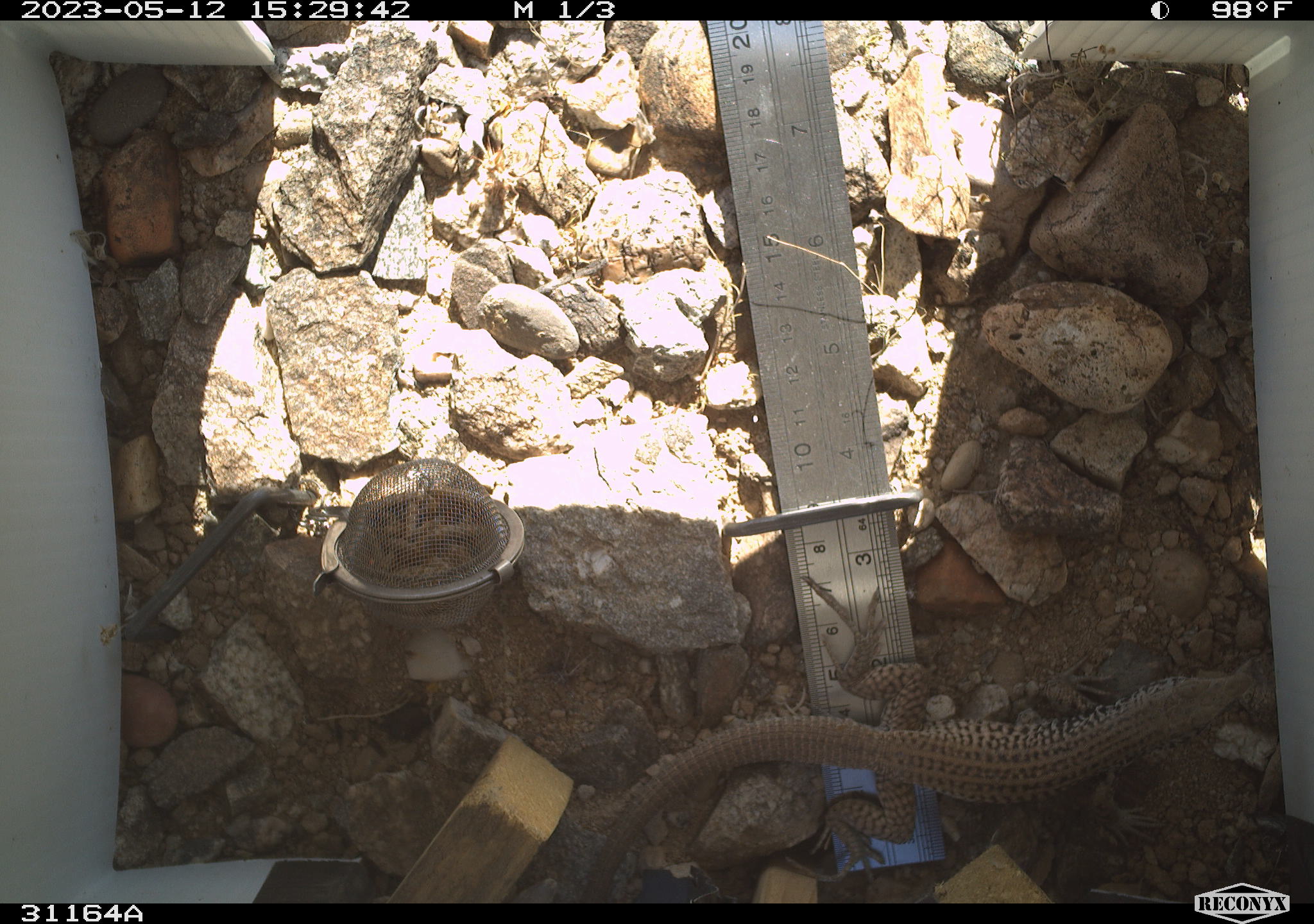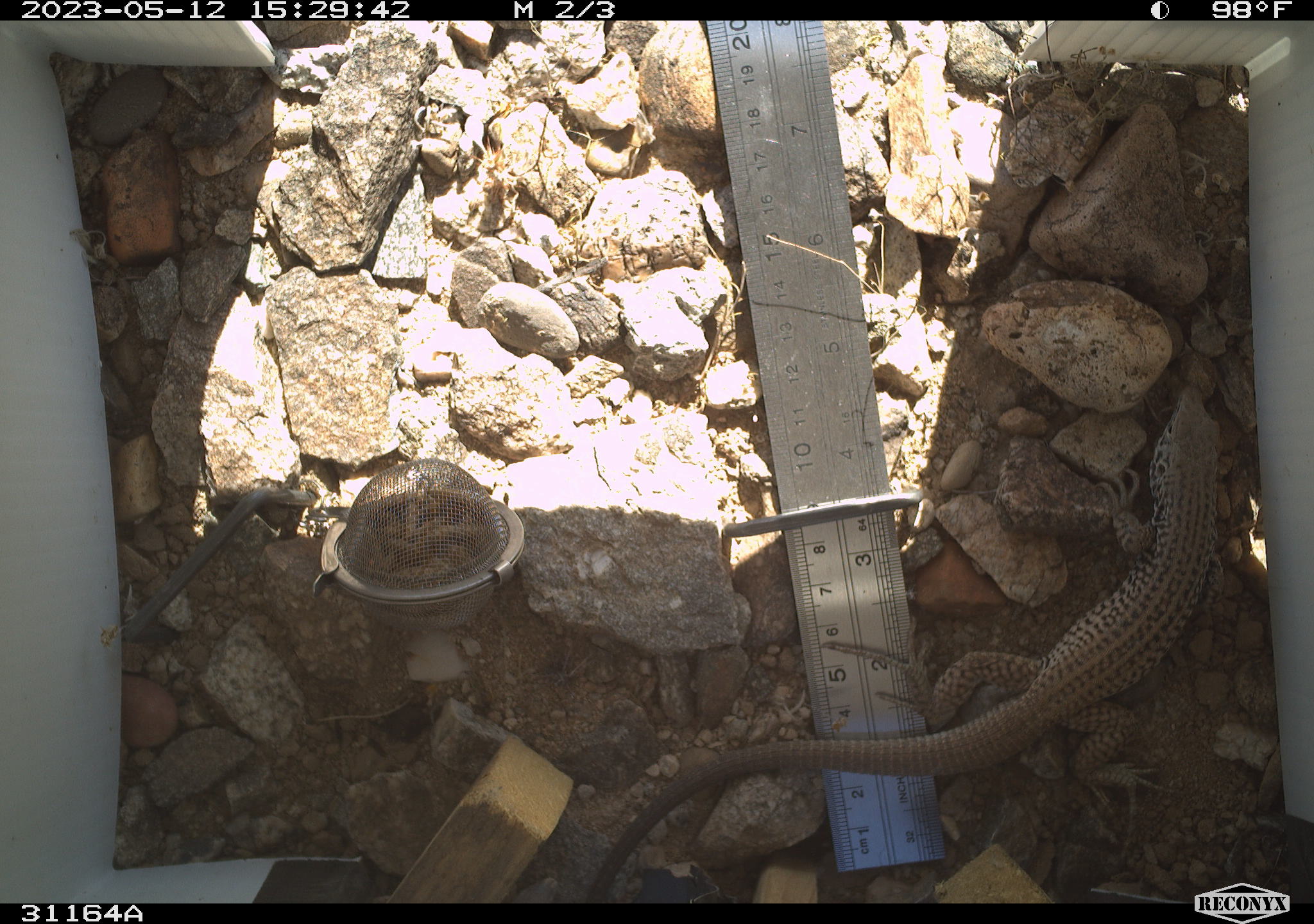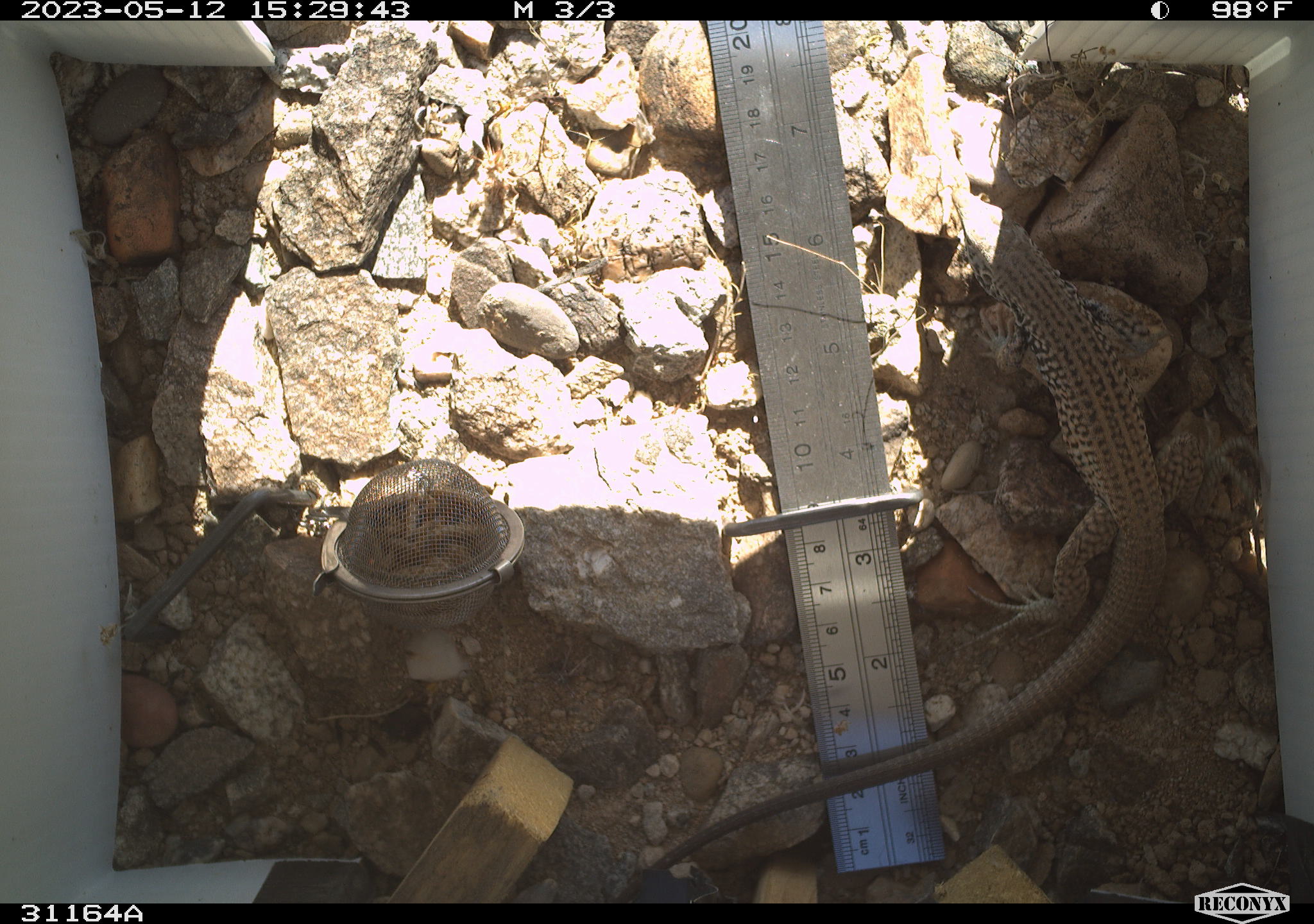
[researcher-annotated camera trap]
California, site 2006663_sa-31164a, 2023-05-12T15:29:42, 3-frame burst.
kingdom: Animalia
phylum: Chordata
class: Reptilia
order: Squamata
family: Teiidae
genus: Aspidoscelis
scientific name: Aspidoscelis tigris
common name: western whiptail